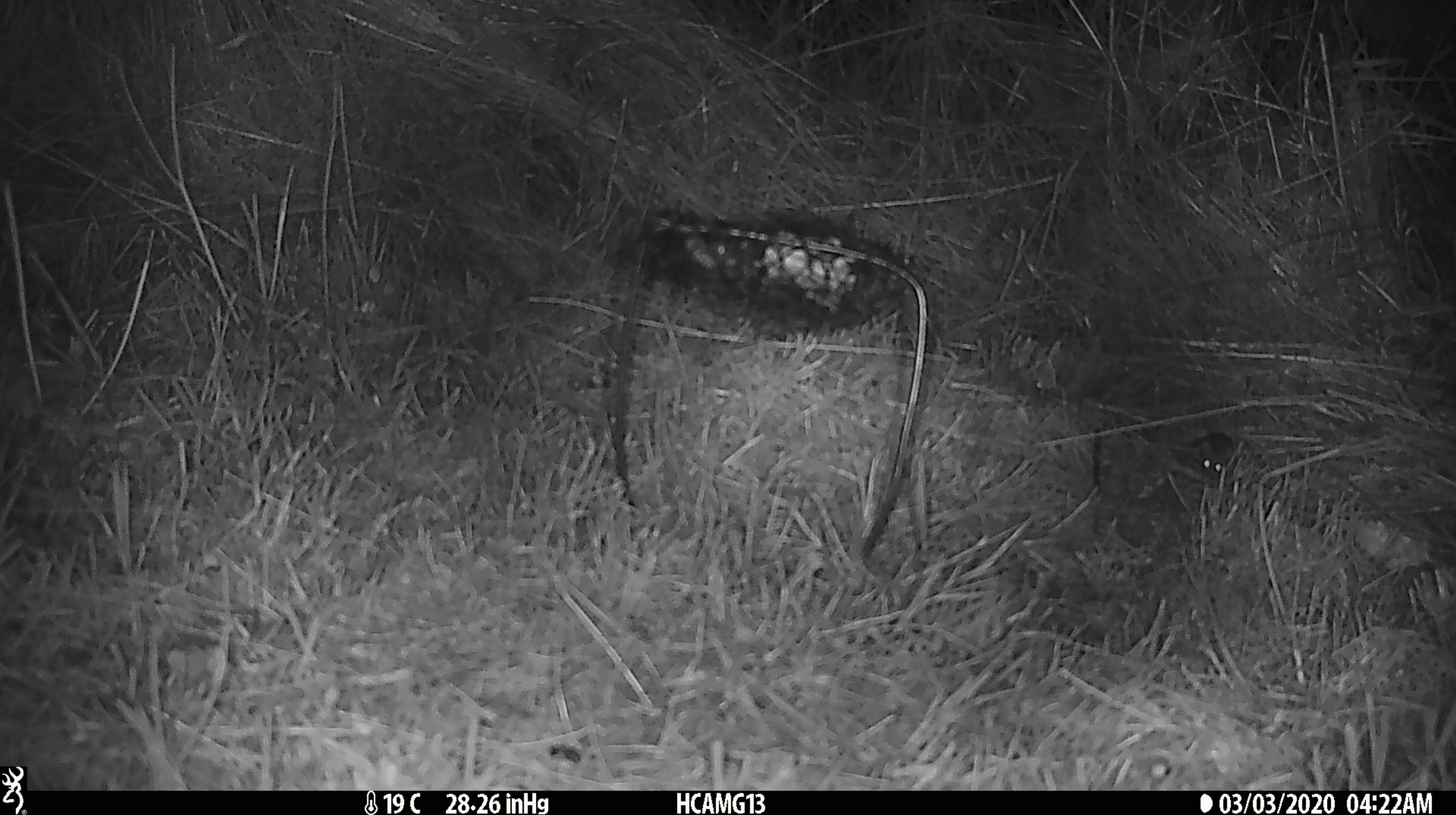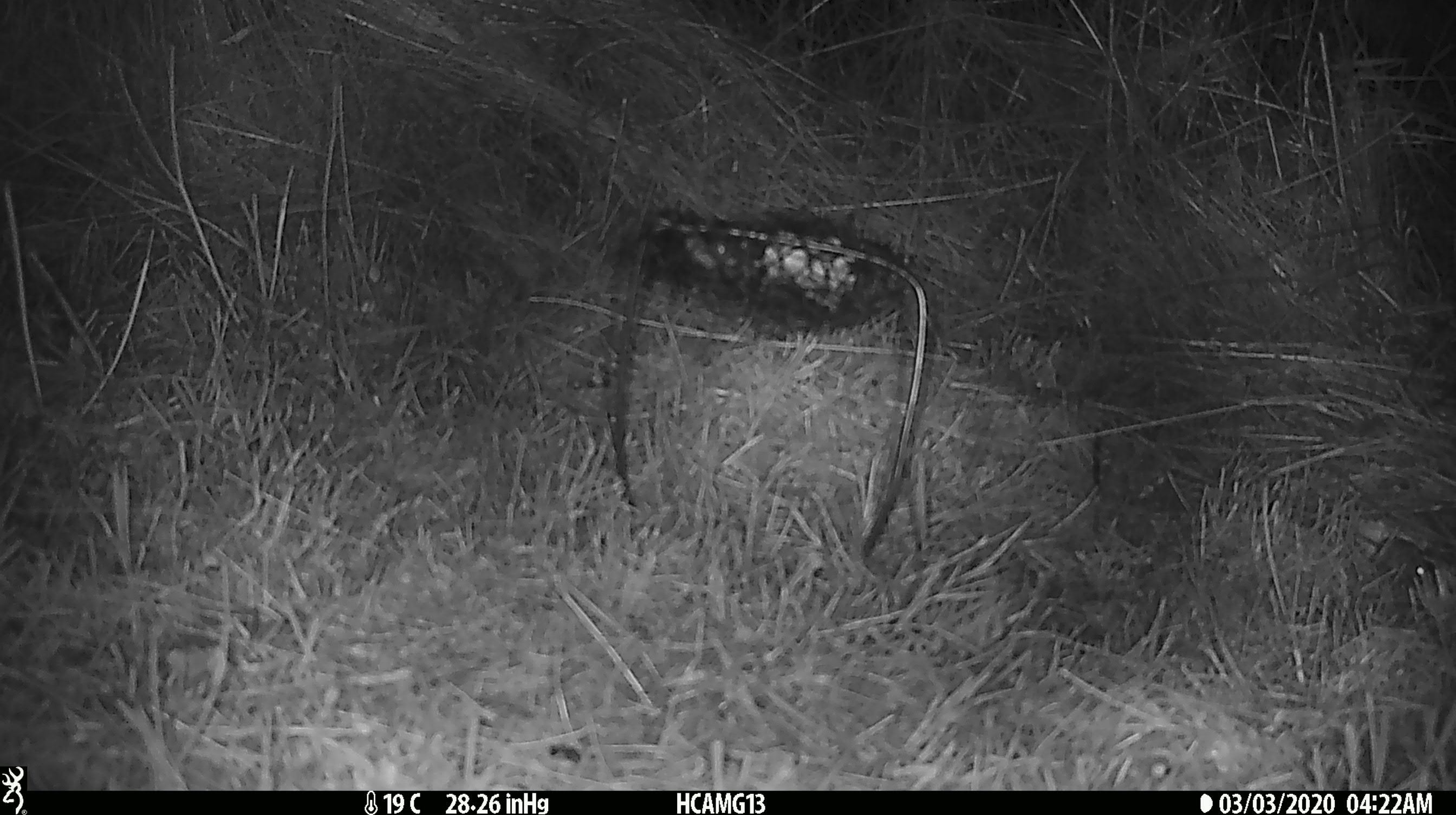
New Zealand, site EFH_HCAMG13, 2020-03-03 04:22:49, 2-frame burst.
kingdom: Animalia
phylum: Chordata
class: Mammalia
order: Rodentia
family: Muridae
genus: Mus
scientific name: Mus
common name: mouse